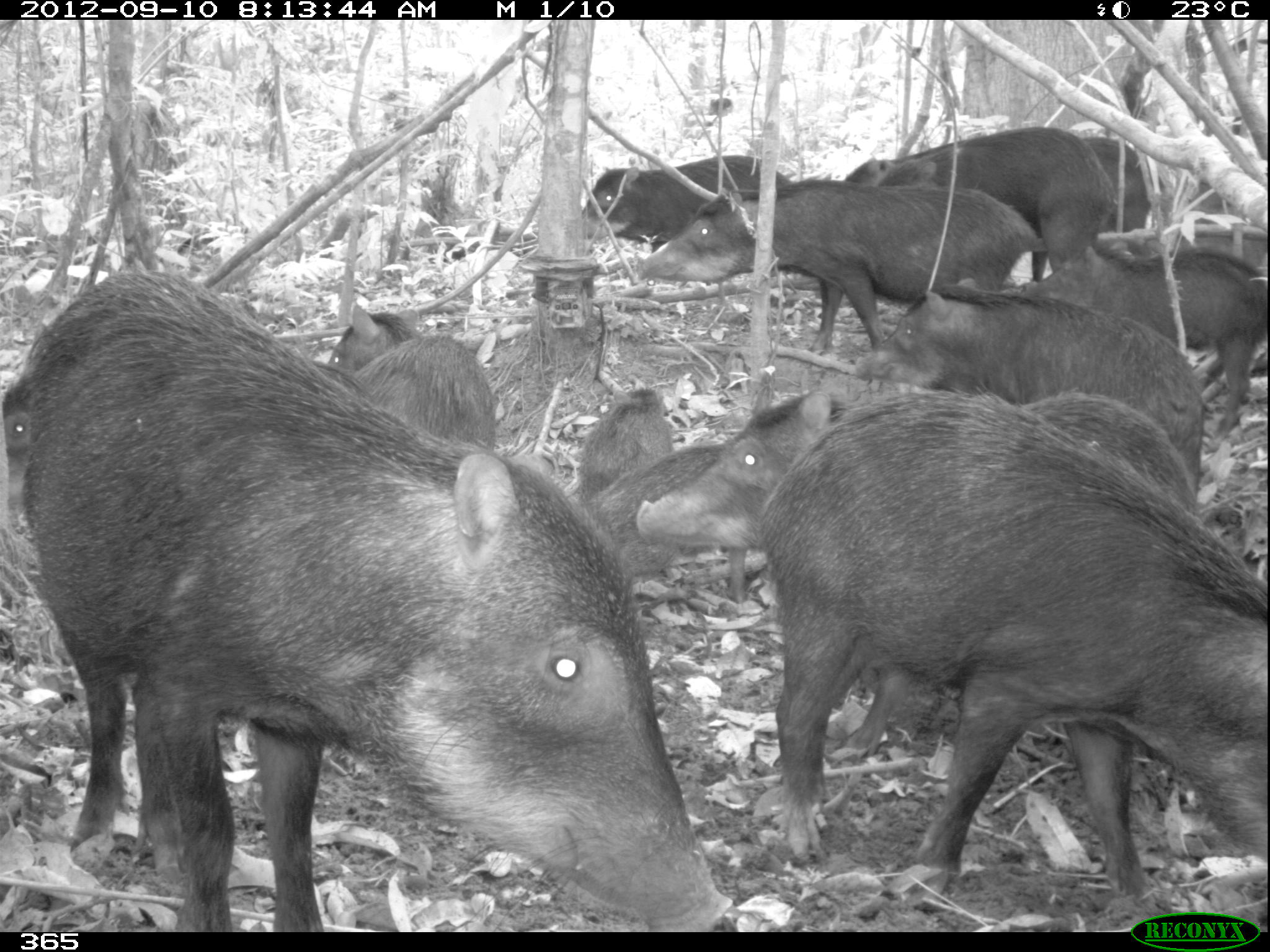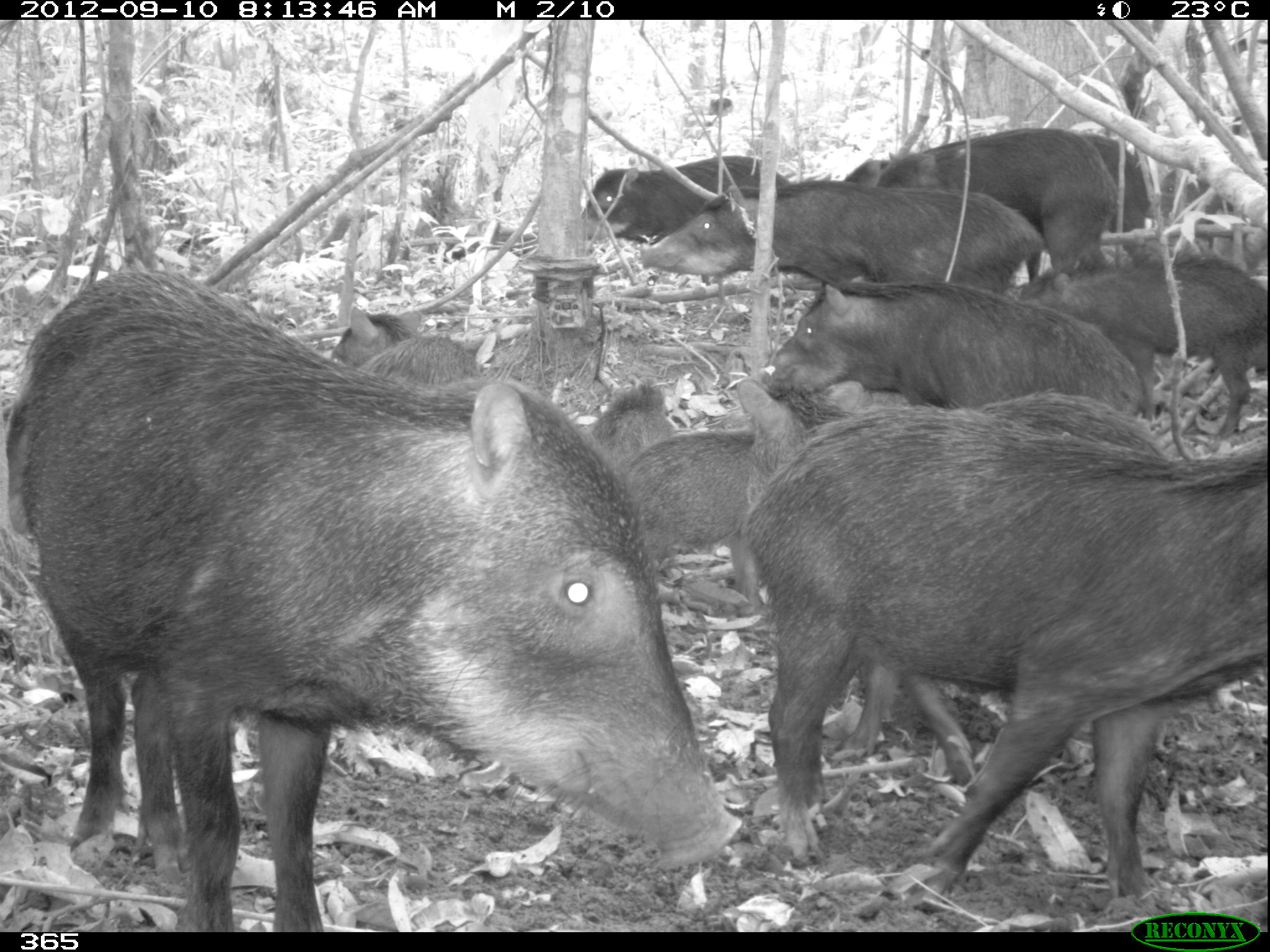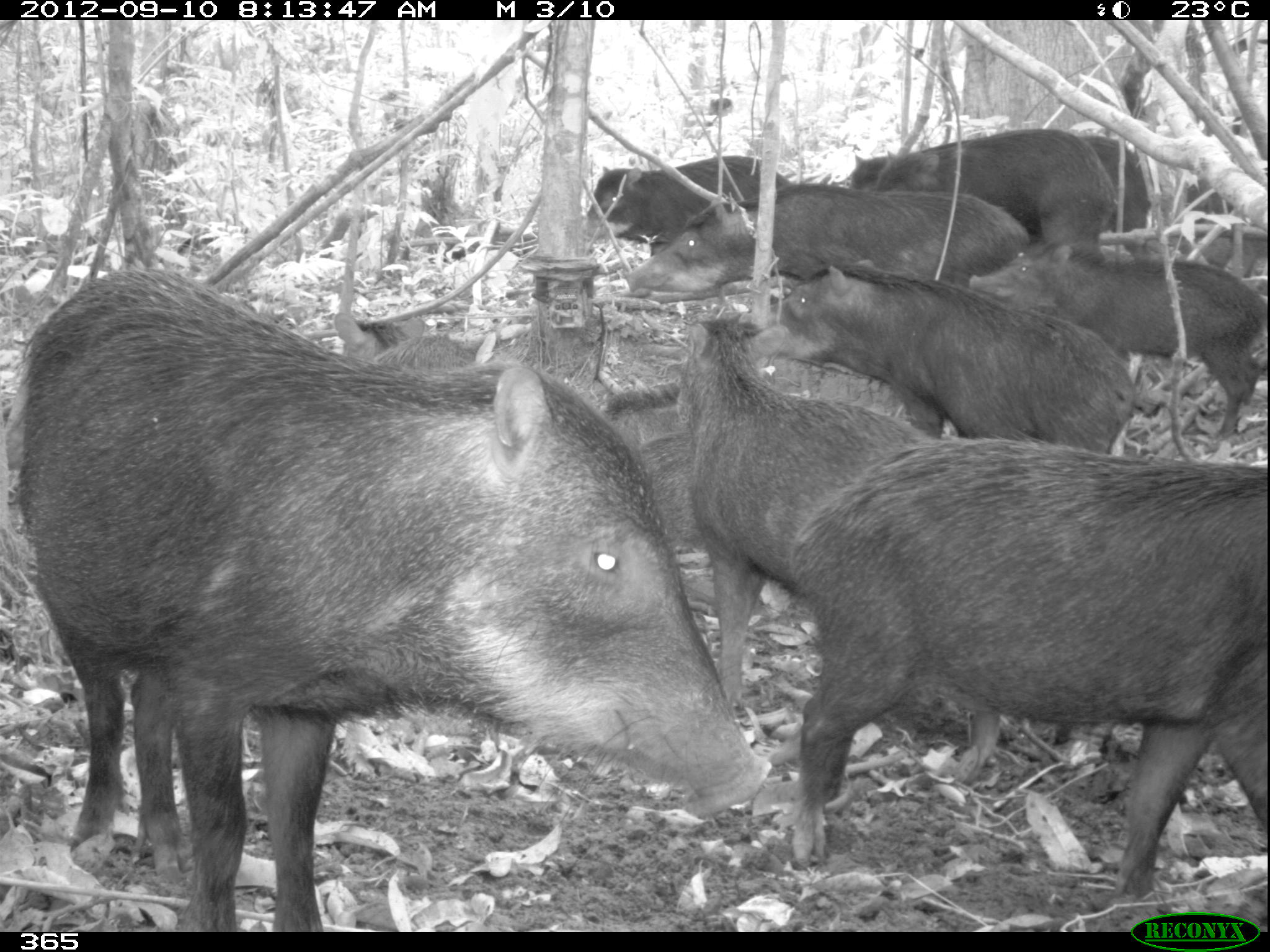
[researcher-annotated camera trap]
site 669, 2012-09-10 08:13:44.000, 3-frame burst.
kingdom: Animalia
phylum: Chordata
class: Mammalia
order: Artiodactyla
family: Tayassuidae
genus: Tayassu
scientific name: Tayassu pecari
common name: white-lipped peccary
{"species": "Tayassu pecari (white-lipped peccary)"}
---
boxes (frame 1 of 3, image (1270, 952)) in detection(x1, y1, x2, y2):
tayassu pecari: detection(20, 263, 733, 930); detection(756, 391, 1267, 895); detection(636, 387, 1195, 755); detection(637, 179, 1044, 355); detection(855, 281, 1204, 481); detection(1018, 242, 1267, 449); detection(876, 127, 1118, 279); detection(325, 303, 495, 451); detection(583, 155, 792, 252); detection(588, 441, 729, 578); detection(579, 387, 673, 502); detection(1076, 135, 1163, 233); detection(837, 135, 981, 180); detection(0, 376, 28, 506); detection(1187, 179, 1233, 223)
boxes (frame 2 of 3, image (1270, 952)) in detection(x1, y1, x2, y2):
tayassu pecari: detection(10, 272, 742, 931); detection(743, 405, 1267, 903); detection(740, 369, 1170, 780); detection(760, 281, 1143, 411); detection(637, 178, 1037, 293); detection(1018, 255, 1267, 435); detection(875, 126, 1118, 282); detection(621, 379, 753, 607); detection(581, 155, 791, 282); detection(330, 307, 475, 386); detection(1073, 130, 1151, 262); detection(581, 381, 676, 467); detection(1144, 166, 1232, 249); detection(840, 137, 992, 182); detection(1145, 169, 1233, 246)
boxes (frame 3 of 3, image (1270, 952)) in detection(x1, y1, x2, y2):
tayassu pecari: detection(21, 271, 770, 931); detection(788, 437, 1266, 897); detection(677, 318, 930, 696); detection(769, 259, 1133, 452); detection(970, 241, 1267, 436); detection(625, 182, 1029, 292); detection(877, 130, 1116, 241); detection(586, 155, 792, 242); detection(1075, 133, 1150, 256); detection(844, 136, 984, 191); detection(334, 312, 474, 366); detection(639, 431, 701, 552); detection(1186, 179, 1266, 259); detection(603, 384, 691, 440)